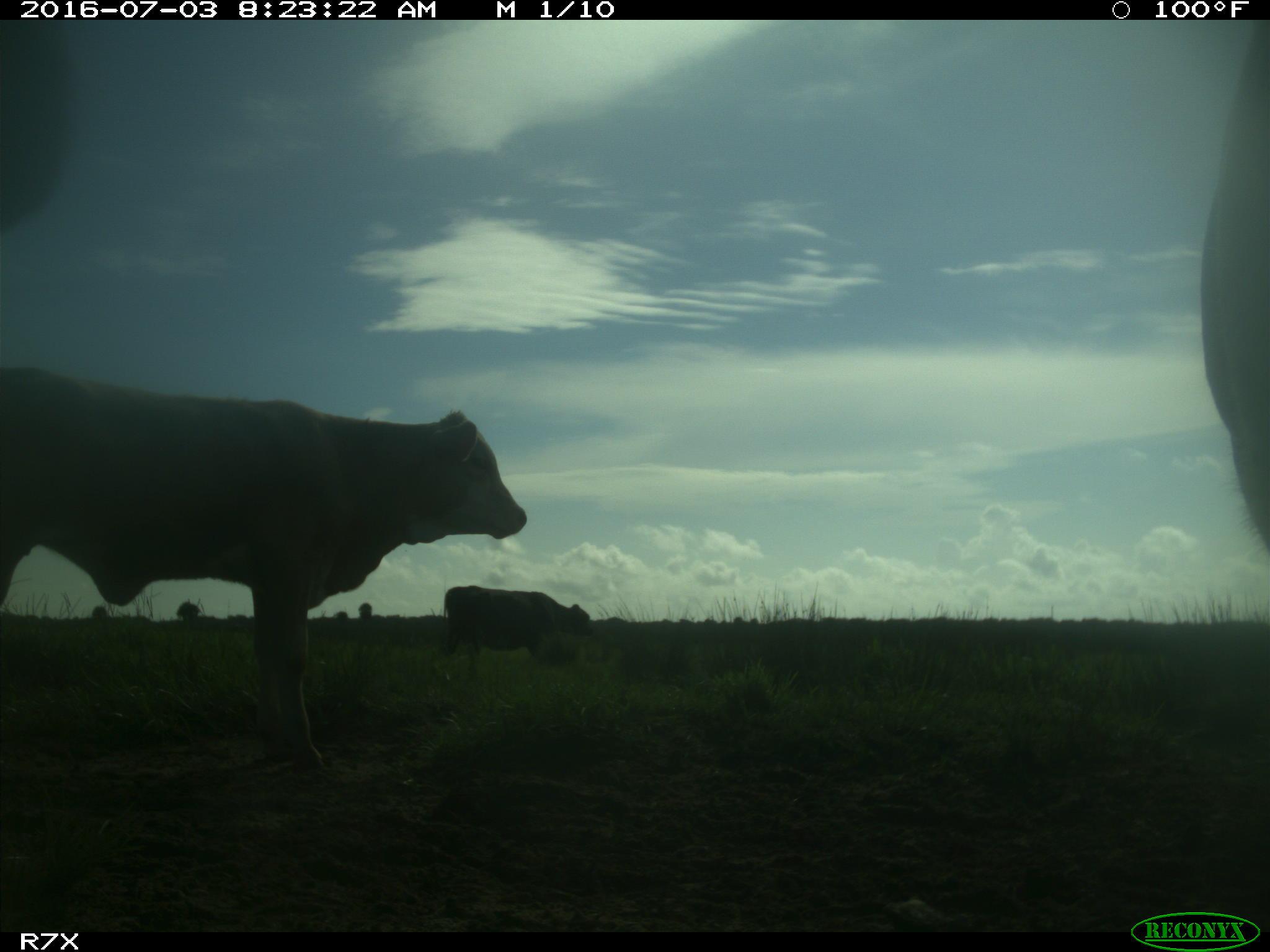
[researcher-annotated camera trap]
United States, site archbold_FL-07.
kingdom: Animalia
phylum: Chordata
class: Mammalia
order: Artiodactyla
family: Bovidae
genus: Bos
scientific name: Bos taurus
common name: domestic cow